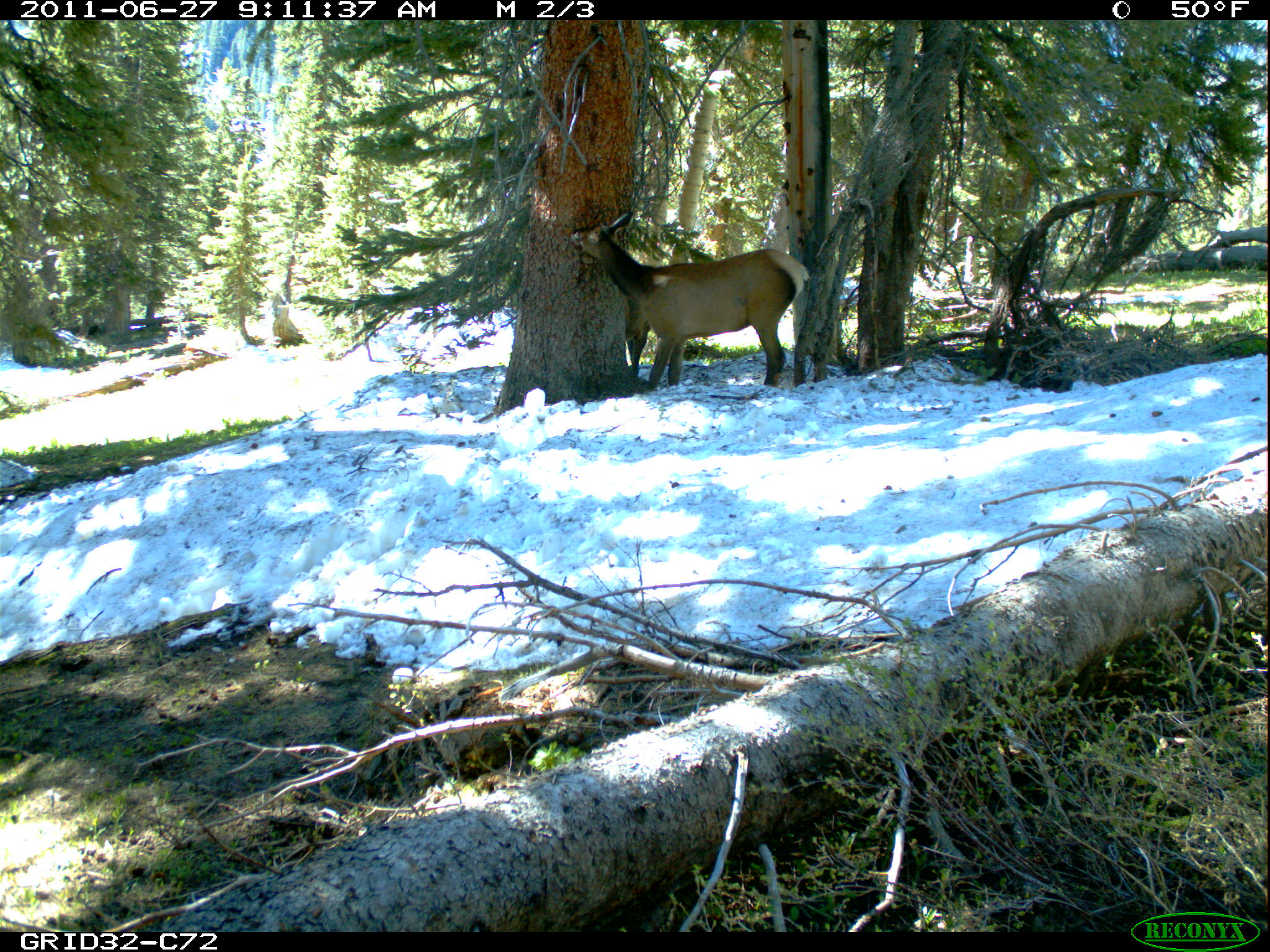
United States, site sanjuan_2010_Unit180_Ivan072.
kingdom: Animalia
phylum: Chordata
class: Mammalia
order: Artiodactyla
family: Cervidae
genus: Cervus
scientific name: Cervus elaphus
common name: red deer